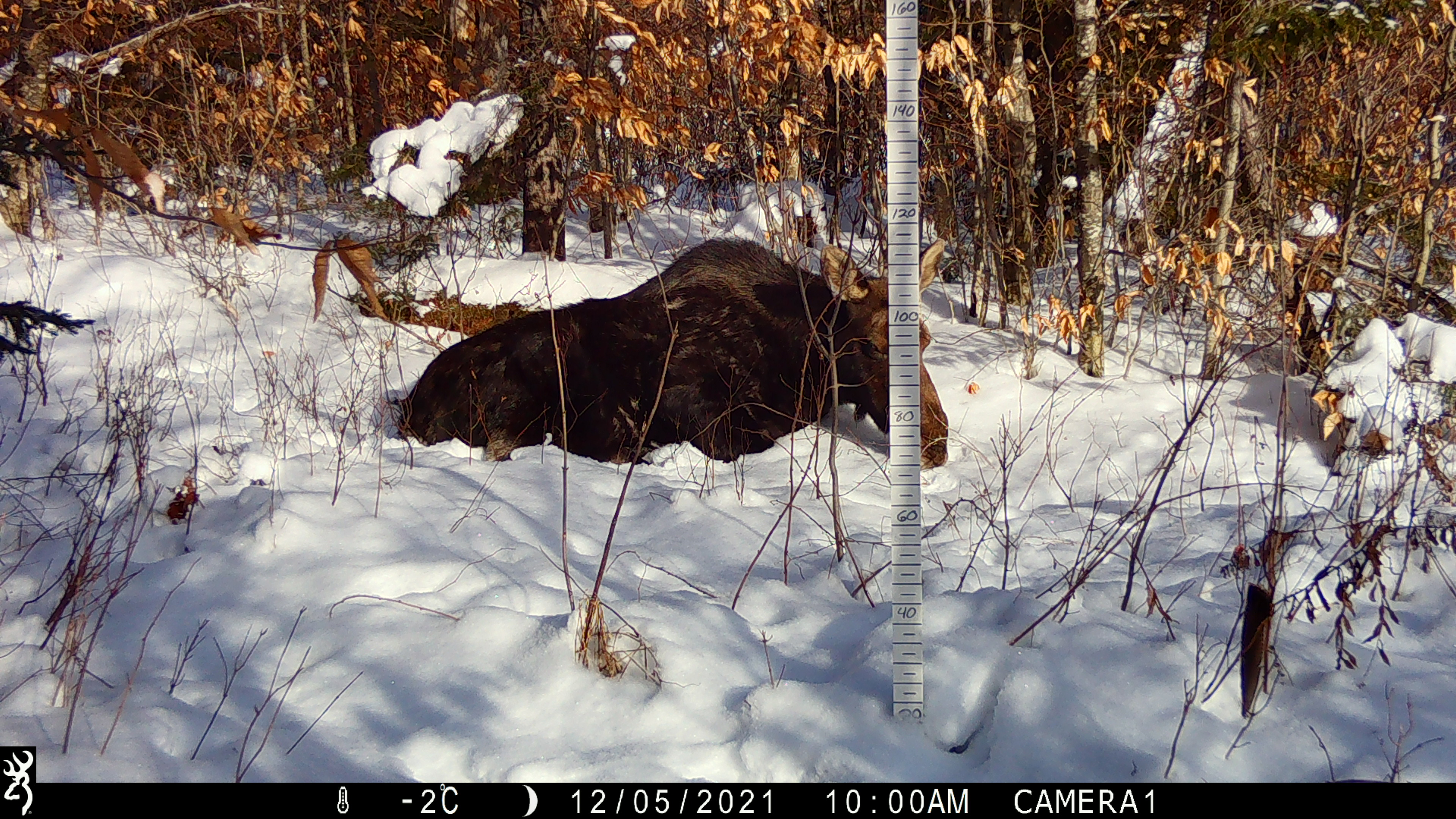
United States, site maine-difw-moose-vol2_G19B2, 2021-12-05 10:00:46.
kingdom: Animalia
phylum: Chordata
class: Mammalia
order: Artiodactyla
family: Cervidae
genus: Alces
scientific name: Alces alces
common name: moose